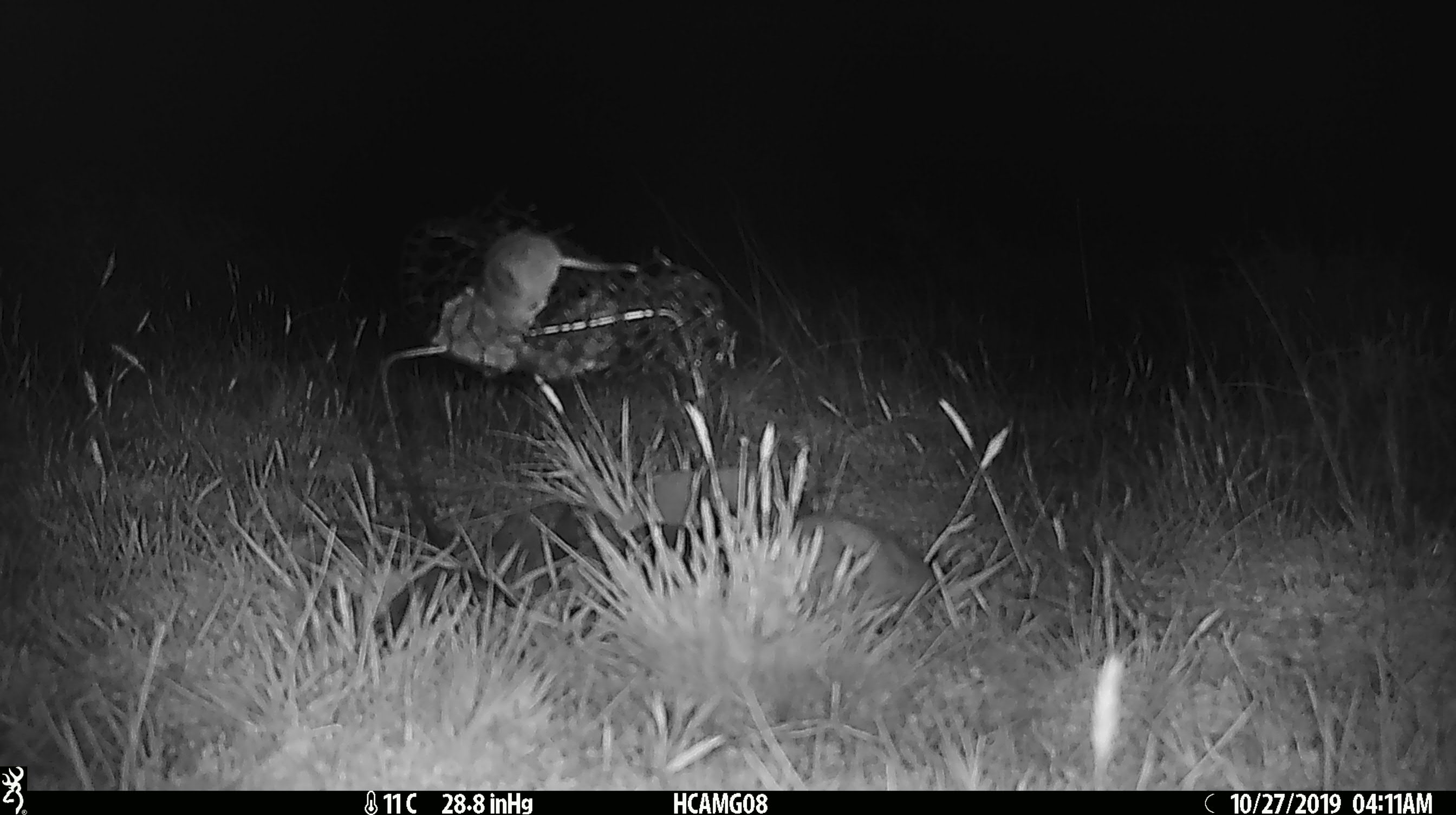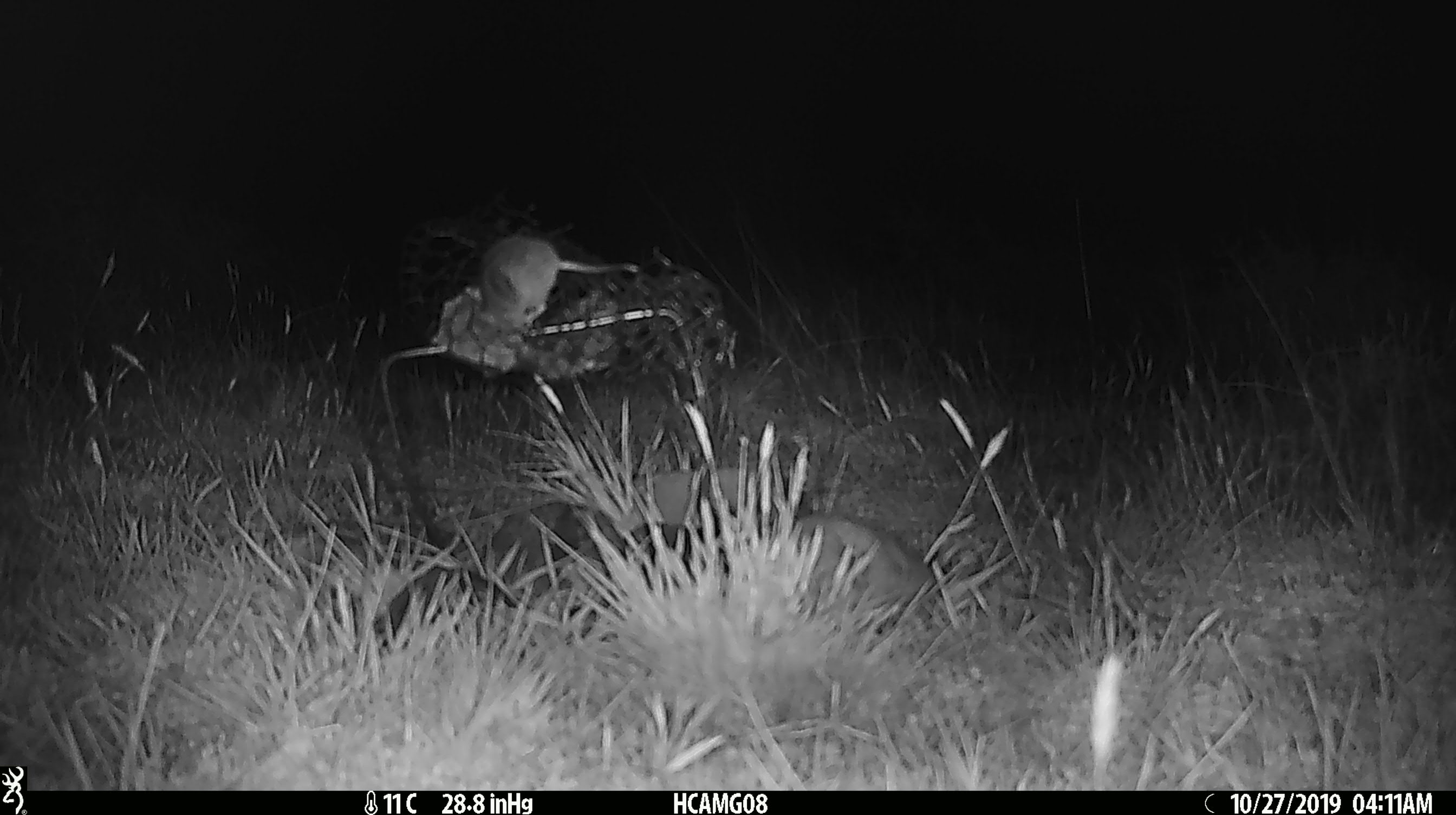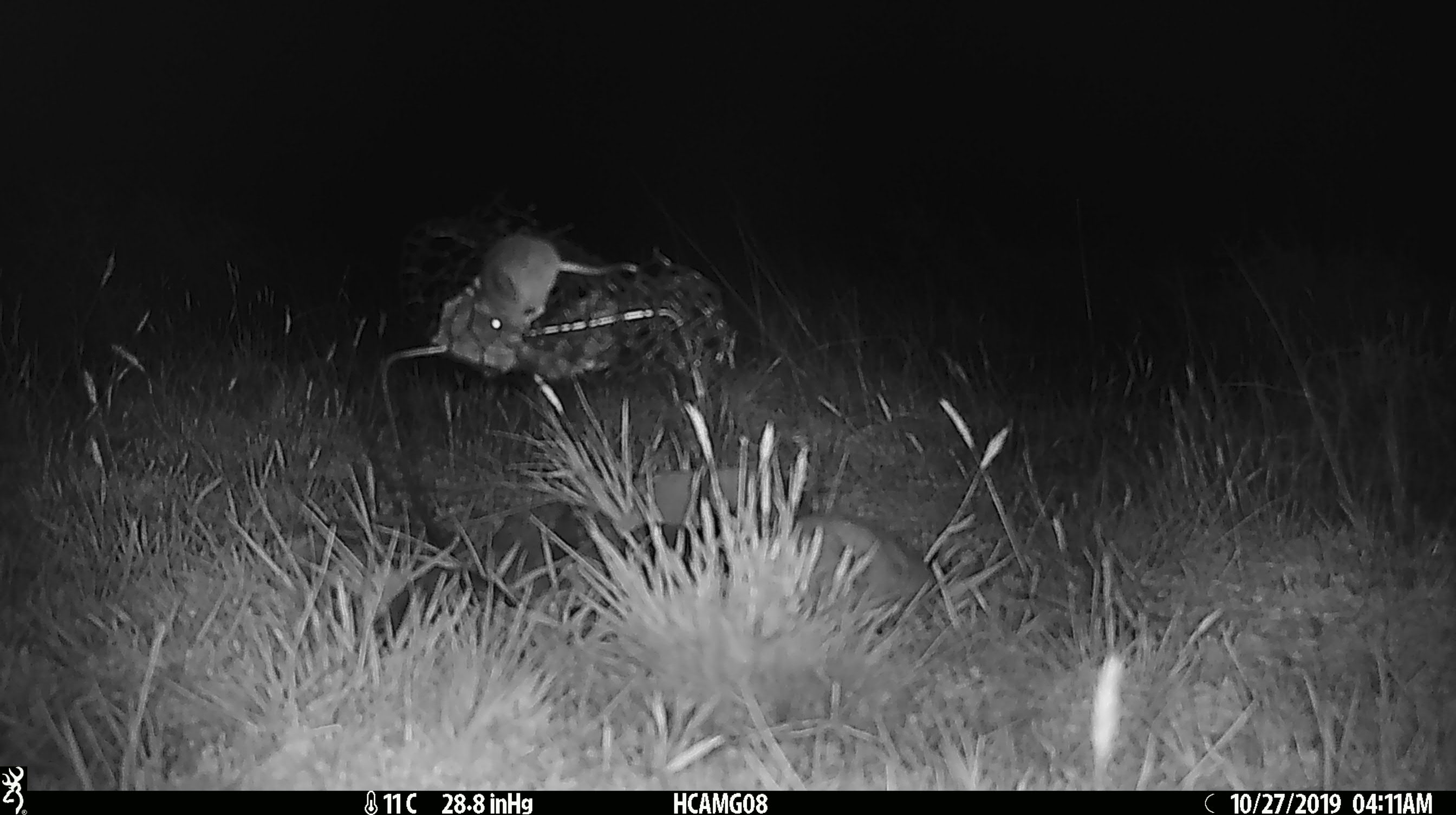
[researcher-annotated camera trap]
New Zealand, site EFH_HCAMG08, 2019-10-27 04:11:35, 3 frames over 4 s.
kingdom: Animalia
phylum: Chordata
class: Mammalia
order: Rodentia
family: Muridae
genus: Mus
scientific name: Mus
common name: mouse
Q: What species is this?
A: Mouse (Mus).